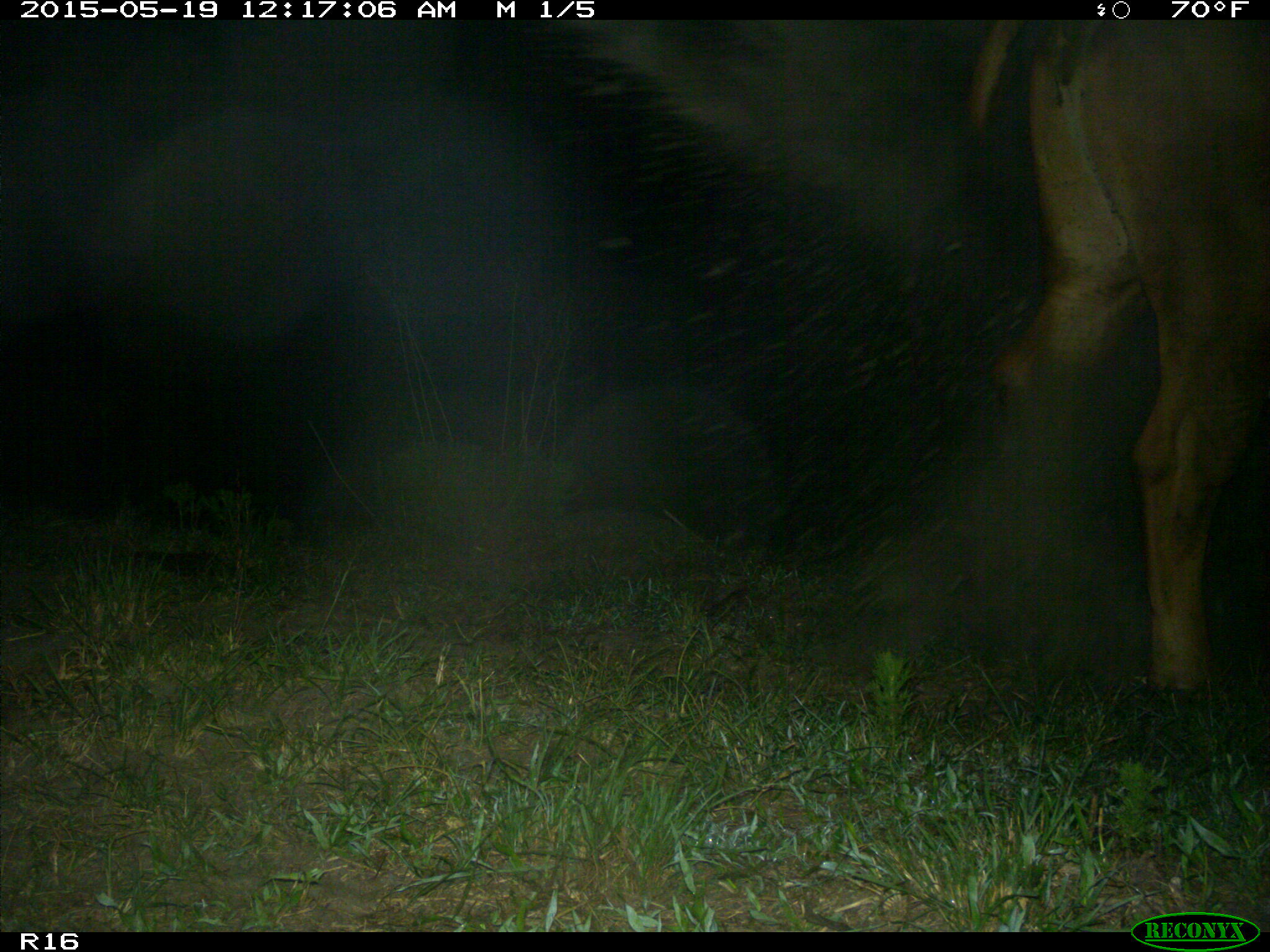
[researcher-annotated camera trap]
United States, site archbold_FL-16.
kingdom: Animalia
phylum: Chordata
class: Mammalia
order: Artiodactyla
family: Bovidae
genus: Bos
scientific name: Bos taurus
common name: domestic cow